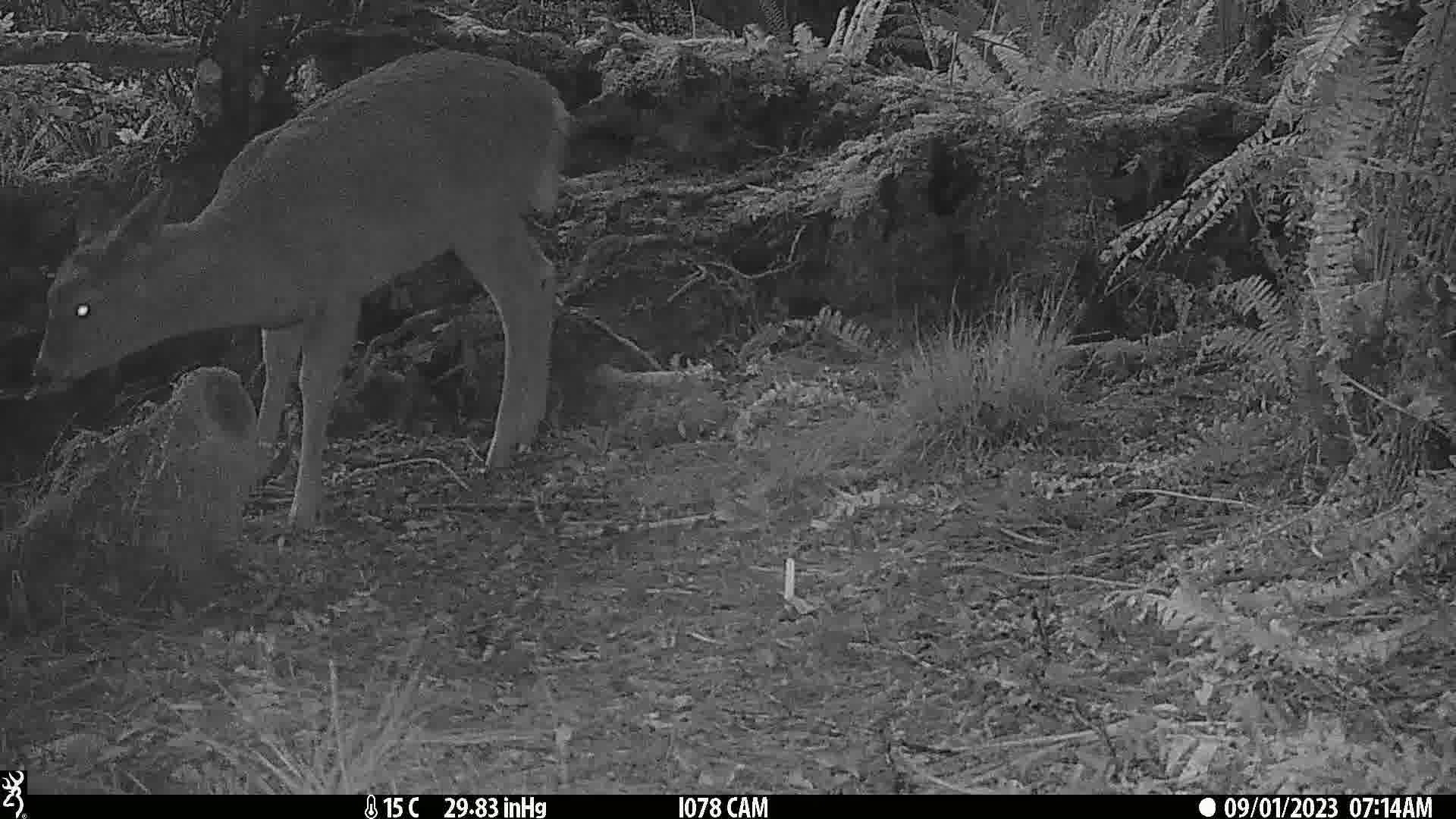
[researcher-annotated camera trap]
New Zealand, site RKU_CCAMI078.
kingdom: Animalia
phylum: Chordata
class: Mammalia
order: Artiodactyla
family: Cervidae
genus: Odocoileus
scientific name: Odocoileus virginianus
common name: white-tailed deer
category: white tailed deer